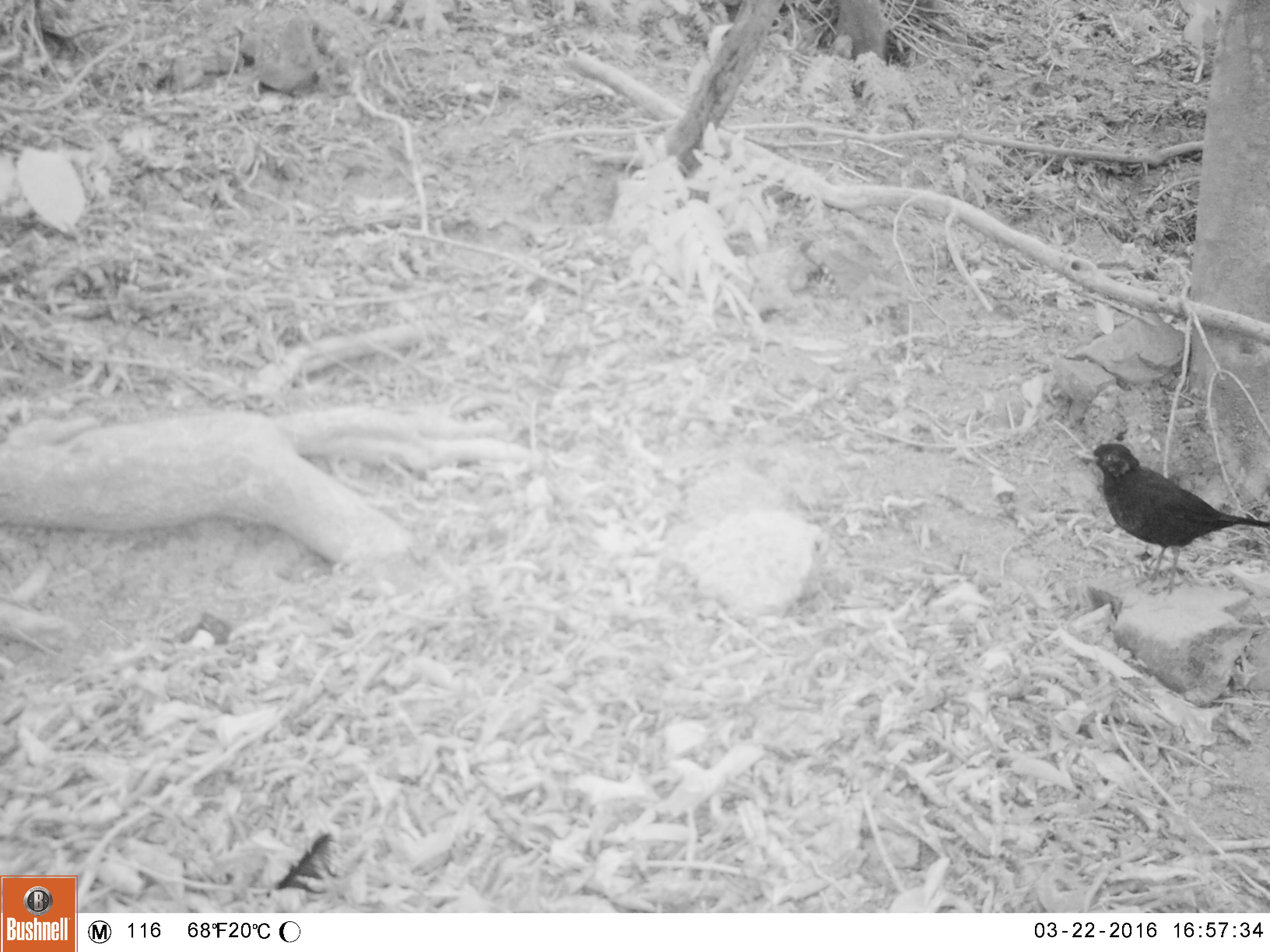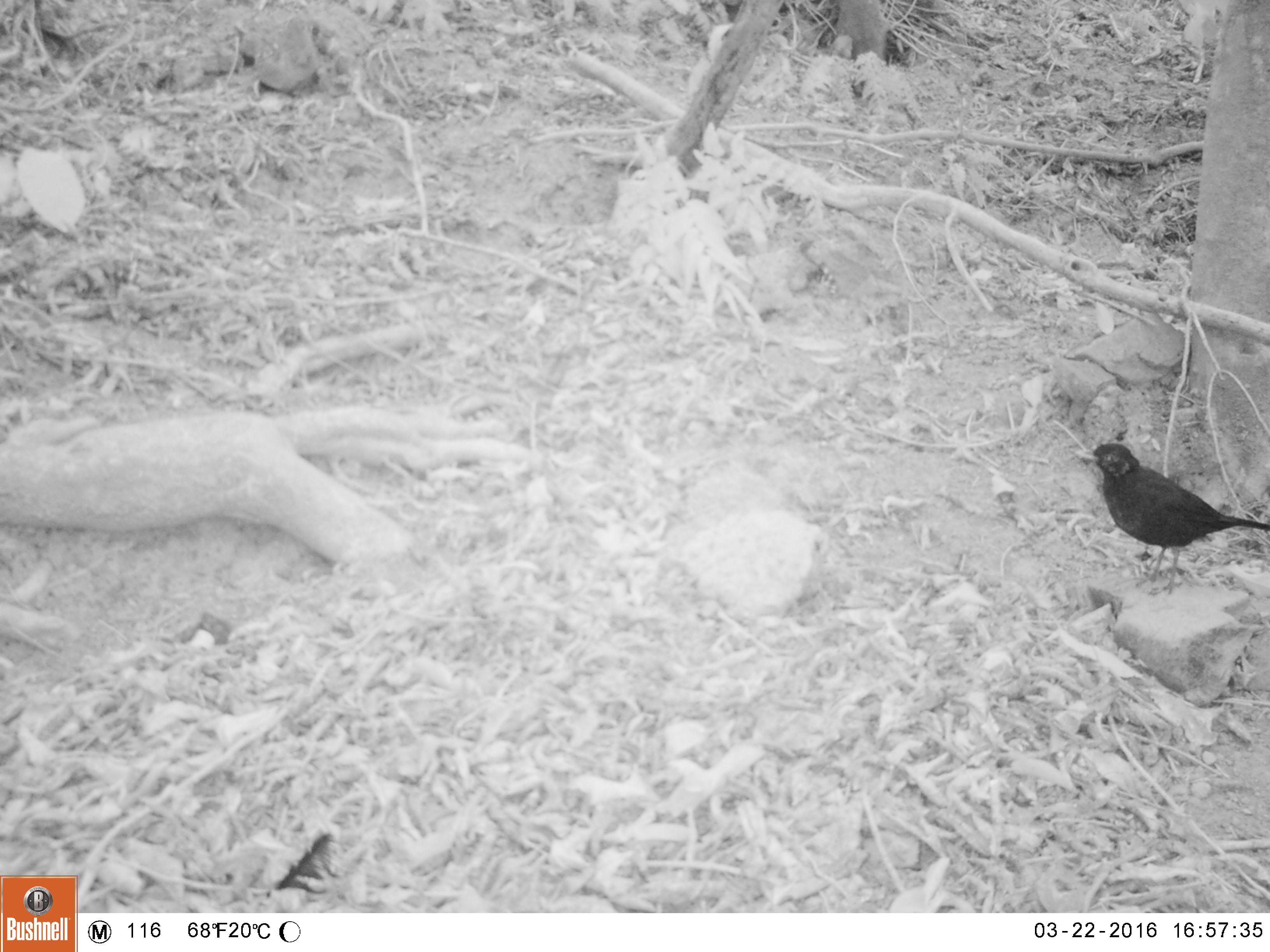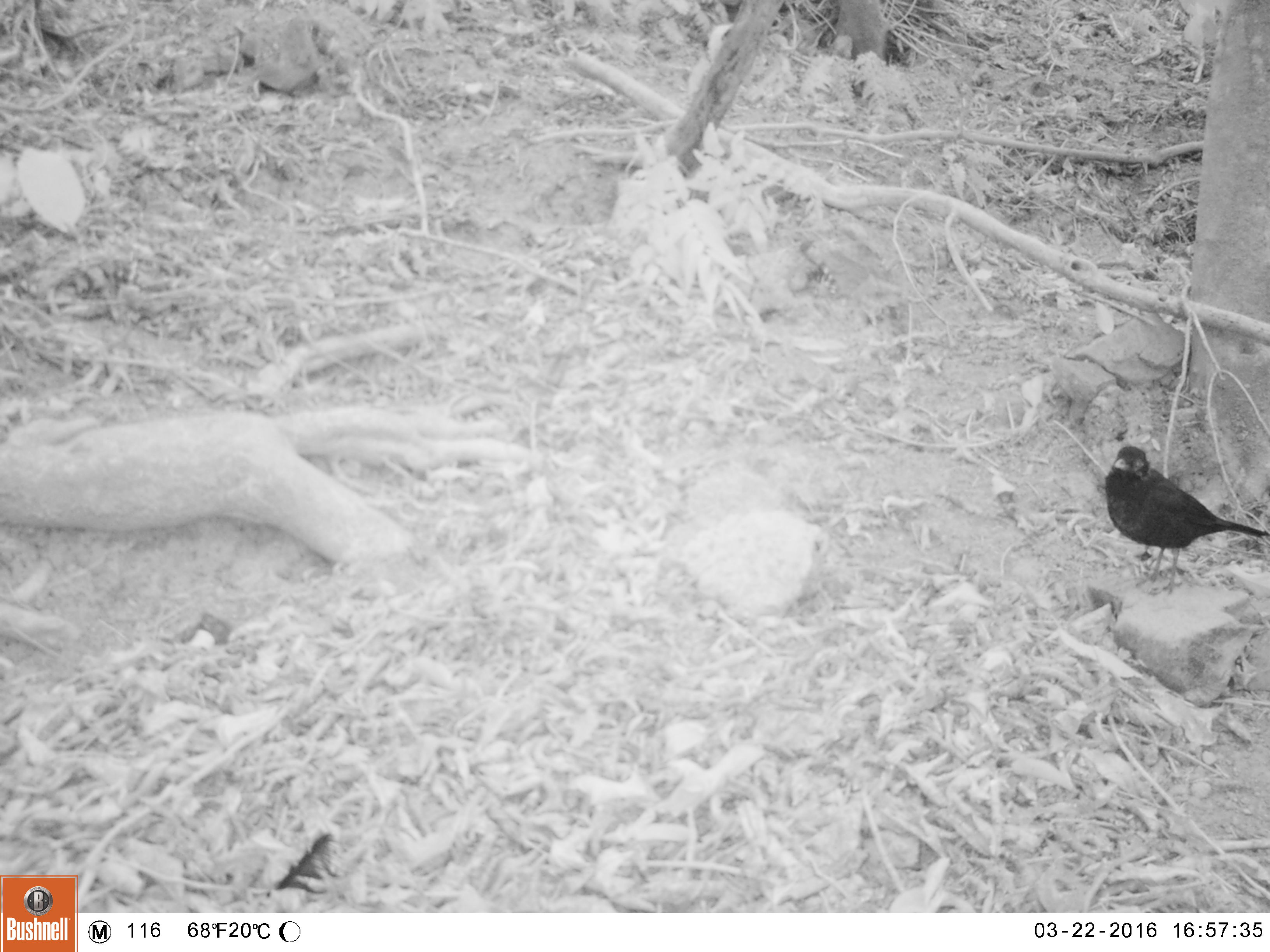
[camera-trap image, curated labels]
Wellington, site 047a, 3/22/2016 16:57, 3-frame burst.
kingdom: Animalia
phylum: Chordata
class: Aves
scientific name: Aves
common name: bird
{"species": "bird (Aves)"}